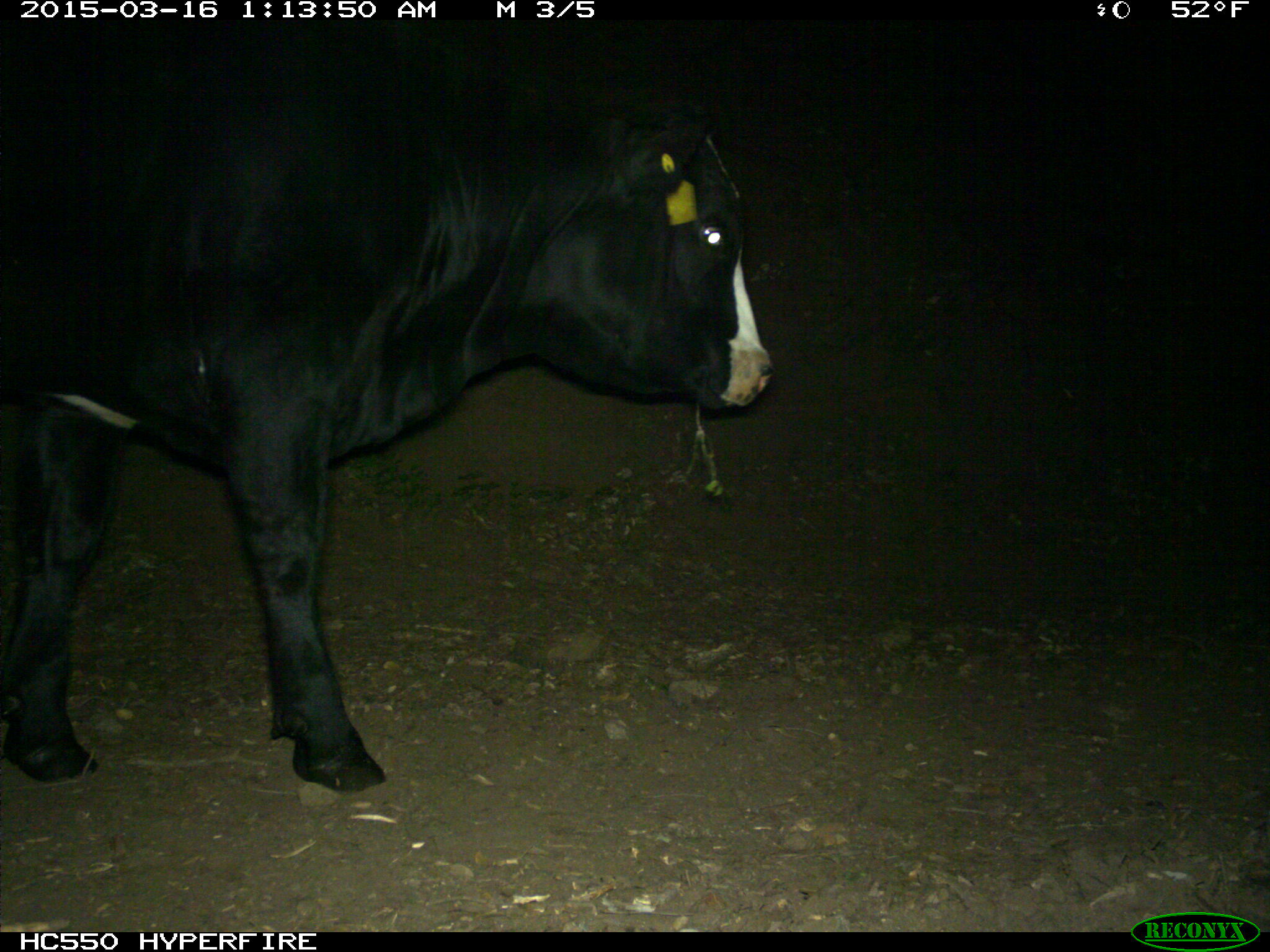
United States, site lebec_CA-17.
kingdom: Animalia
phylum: Chordata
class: Mammalia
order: Artiodactyla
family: Bovidae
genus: Bos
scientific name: Bos taurus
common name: domestic cow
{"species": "Bos taurus (domestic cow)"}